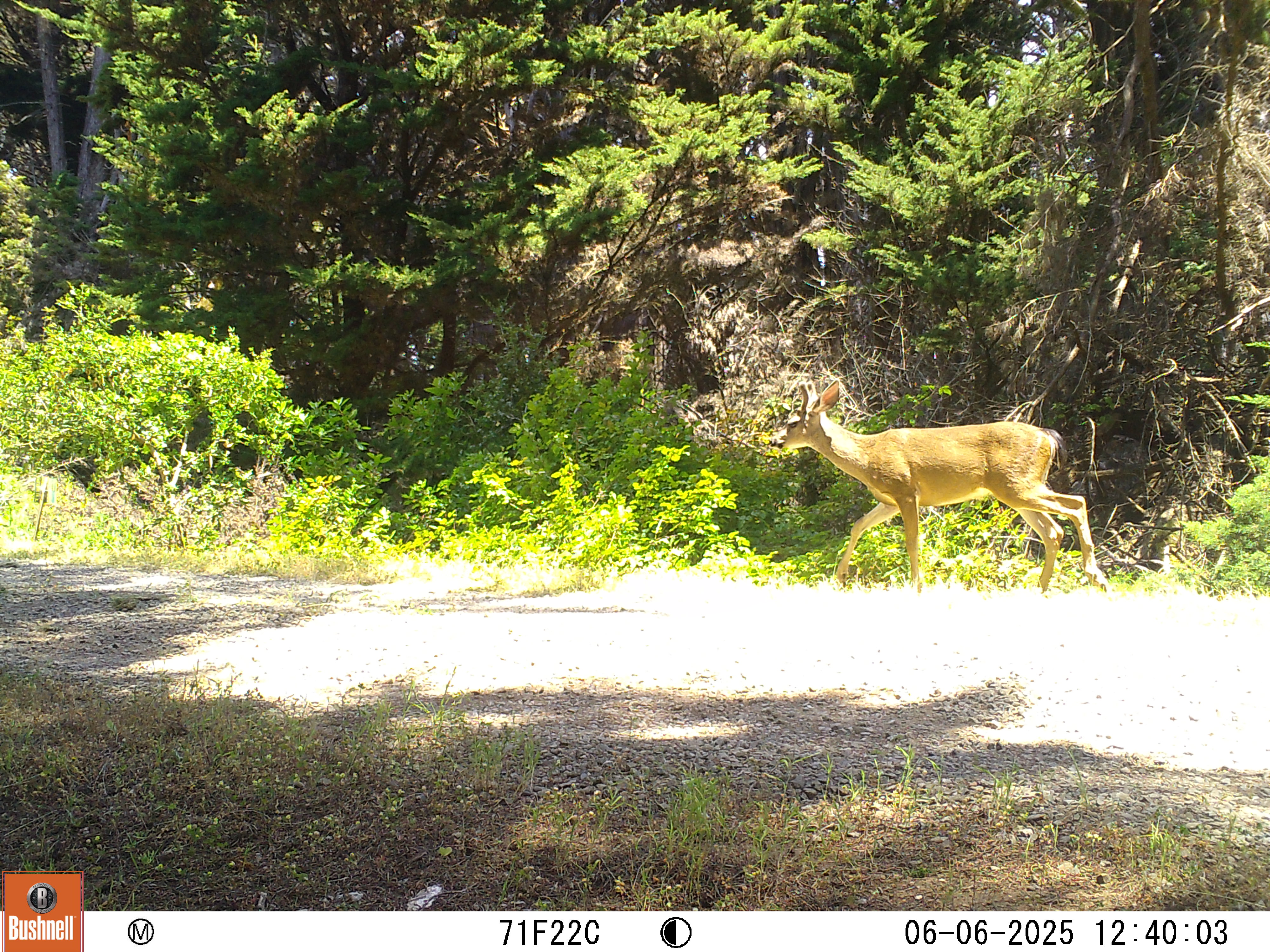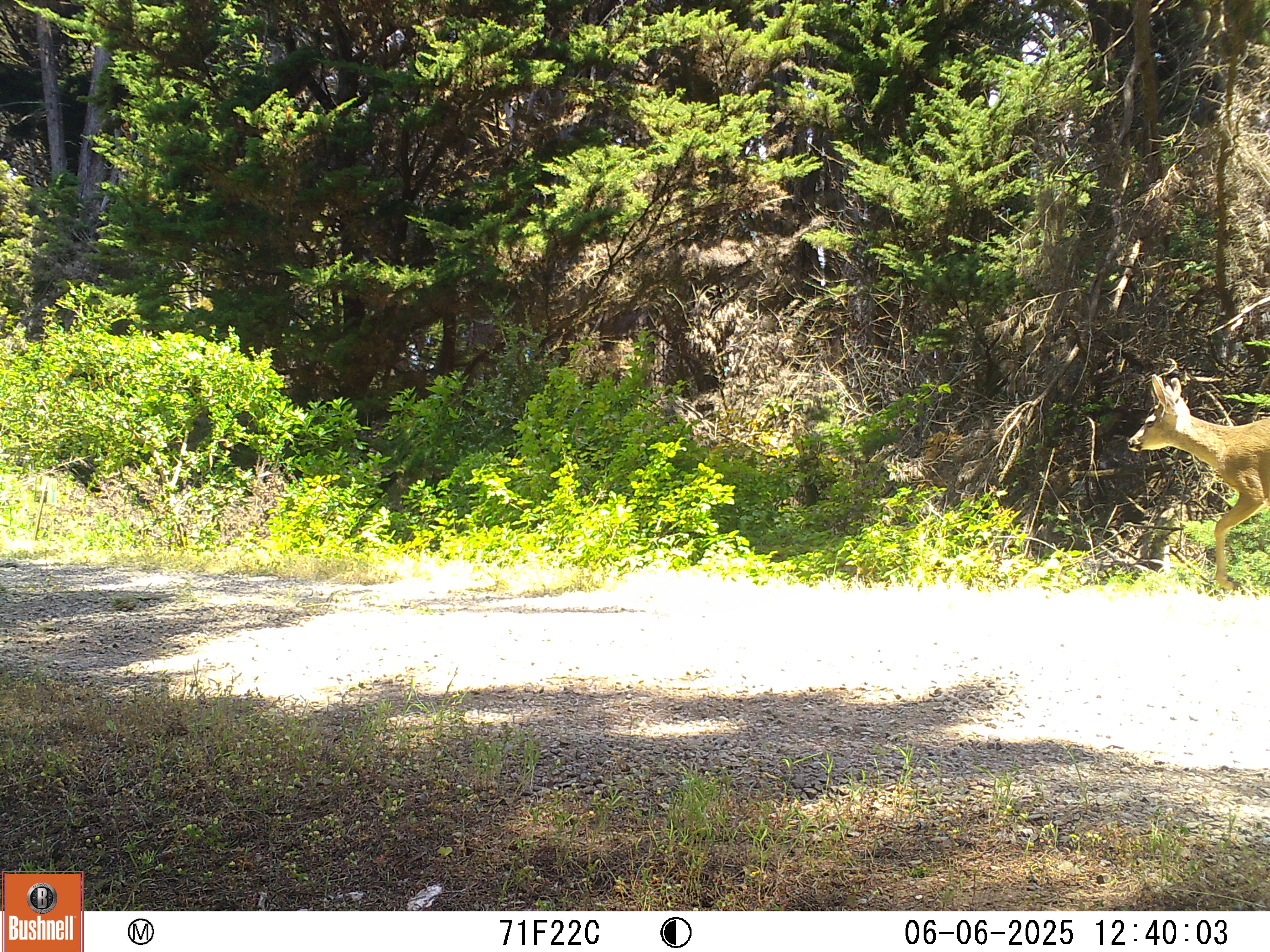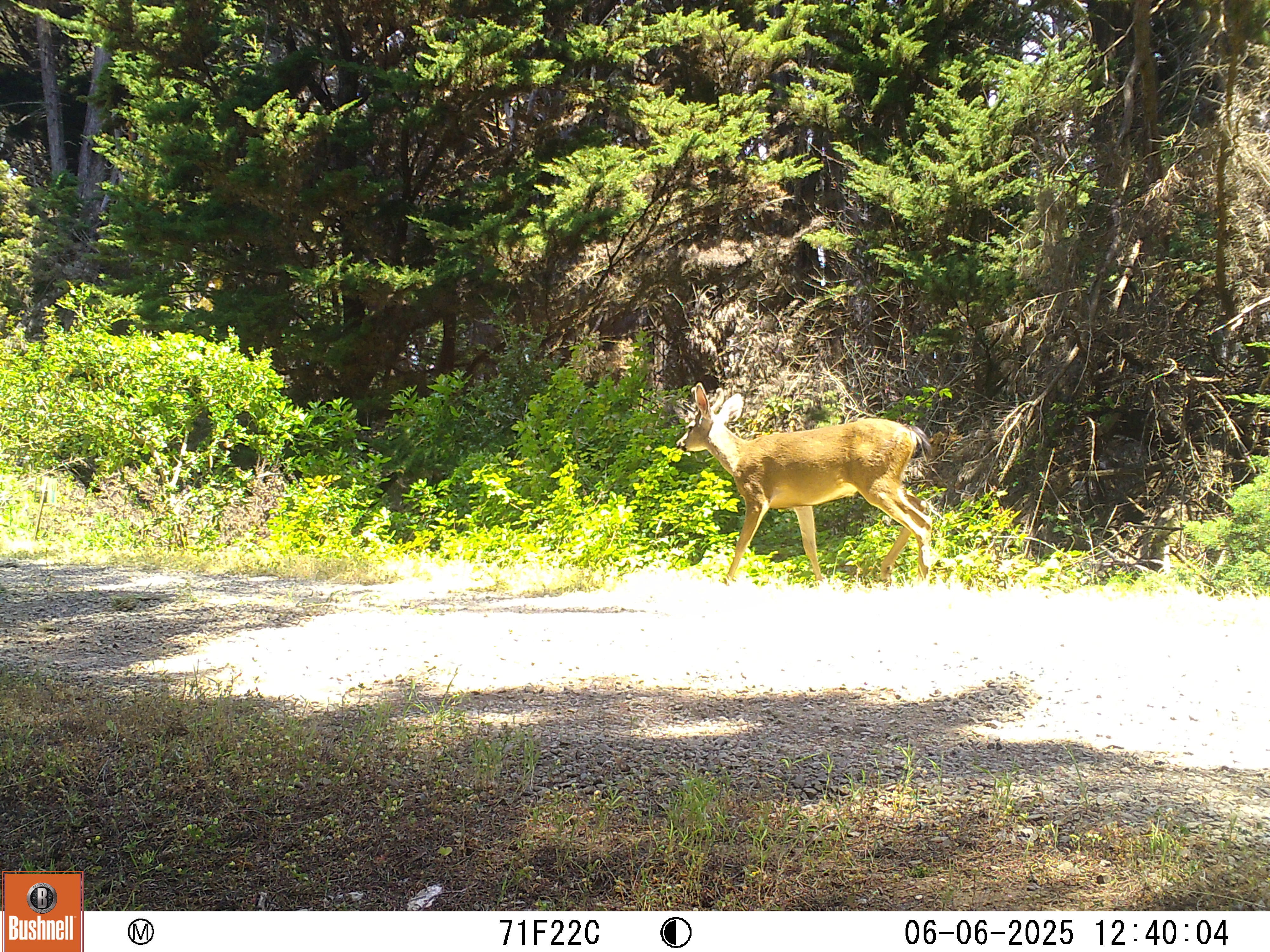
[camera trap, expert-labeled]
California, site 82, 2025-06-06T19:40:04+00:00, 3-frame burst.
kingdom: Animalia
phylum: Chordata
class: Mammalia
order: Artiodactyla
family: Cervidae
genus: Odocoileus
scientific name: Odocoileus hemionus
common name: mule deer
Mule deer (Odocoileus hemionus).